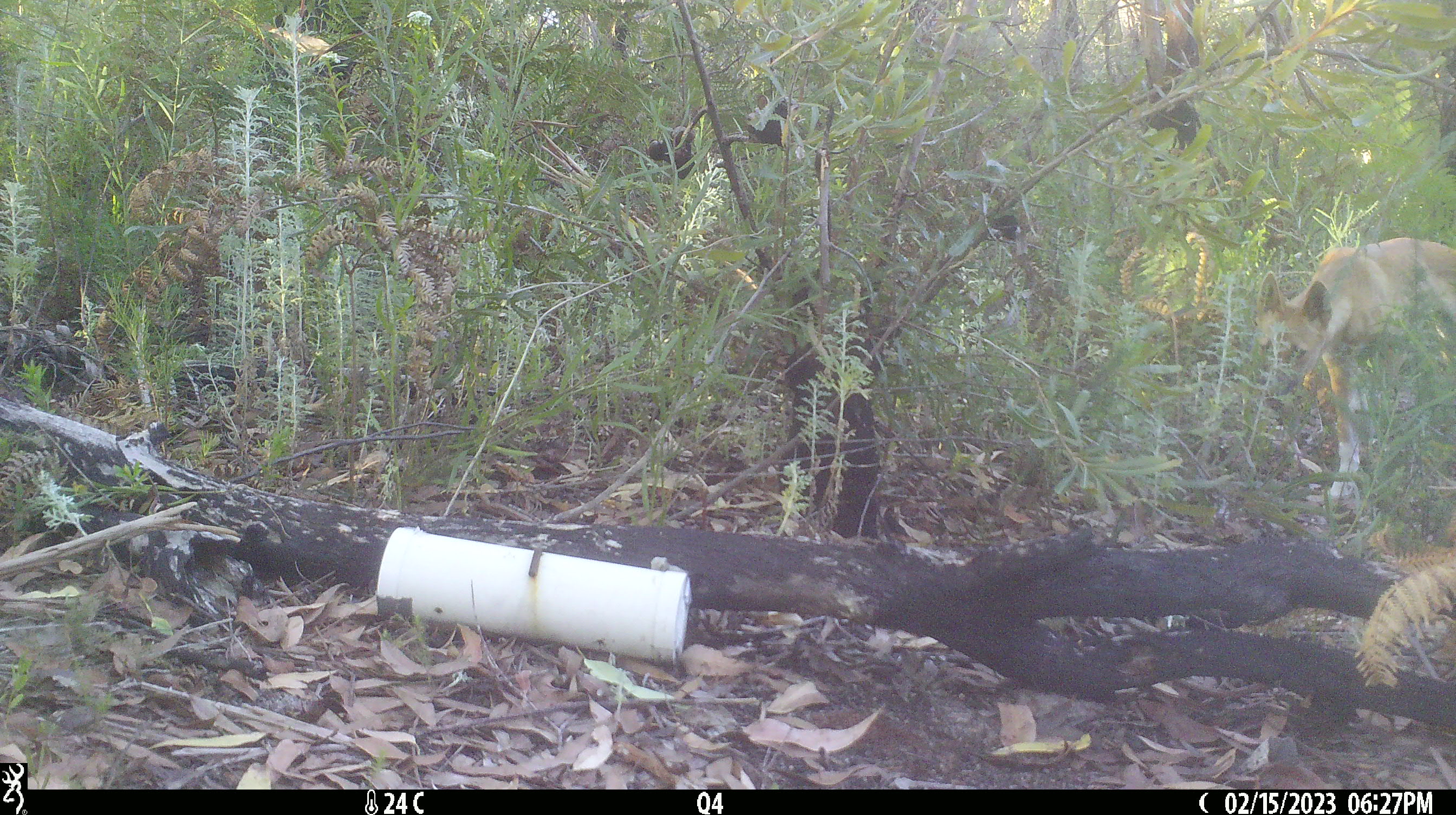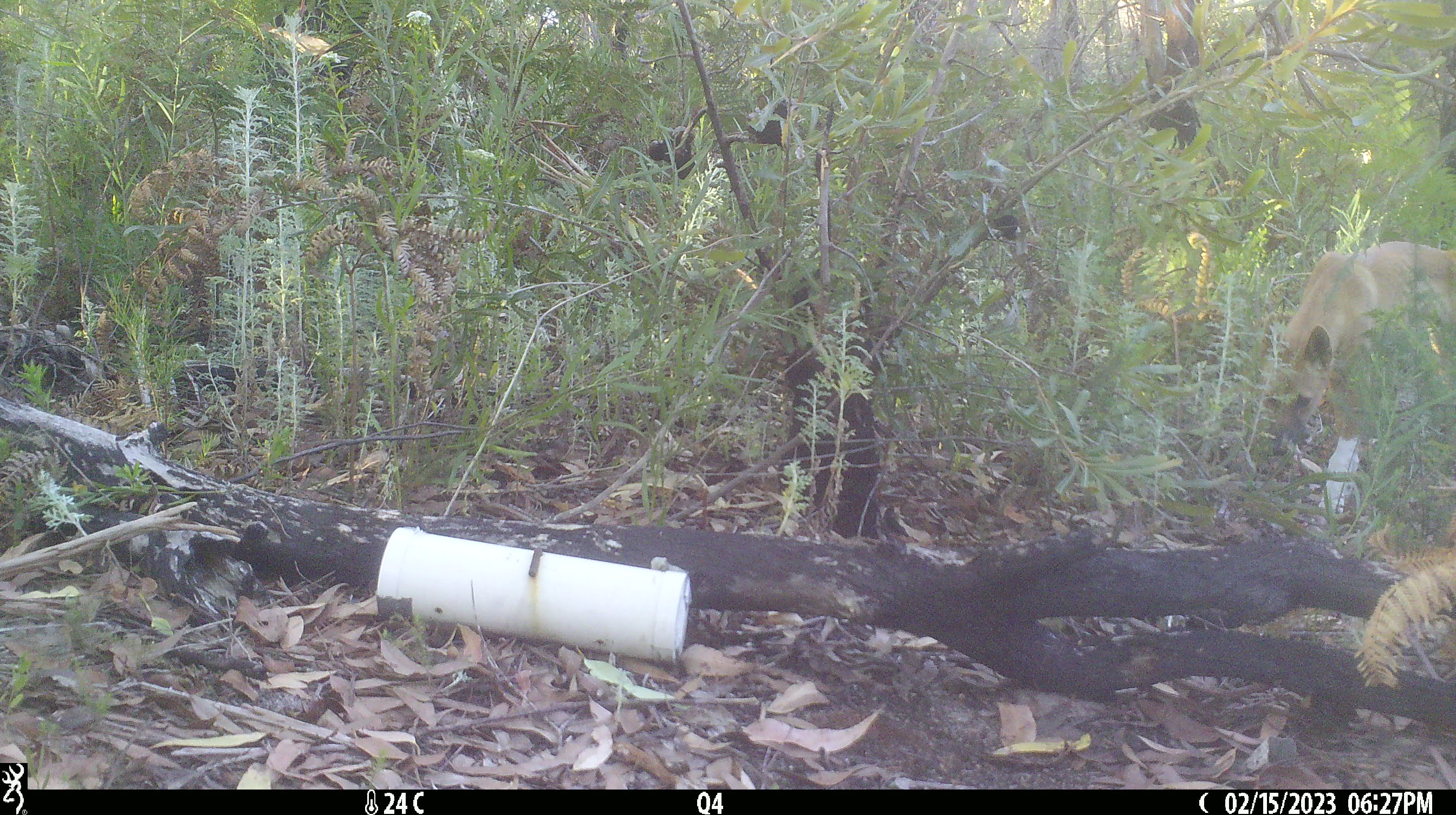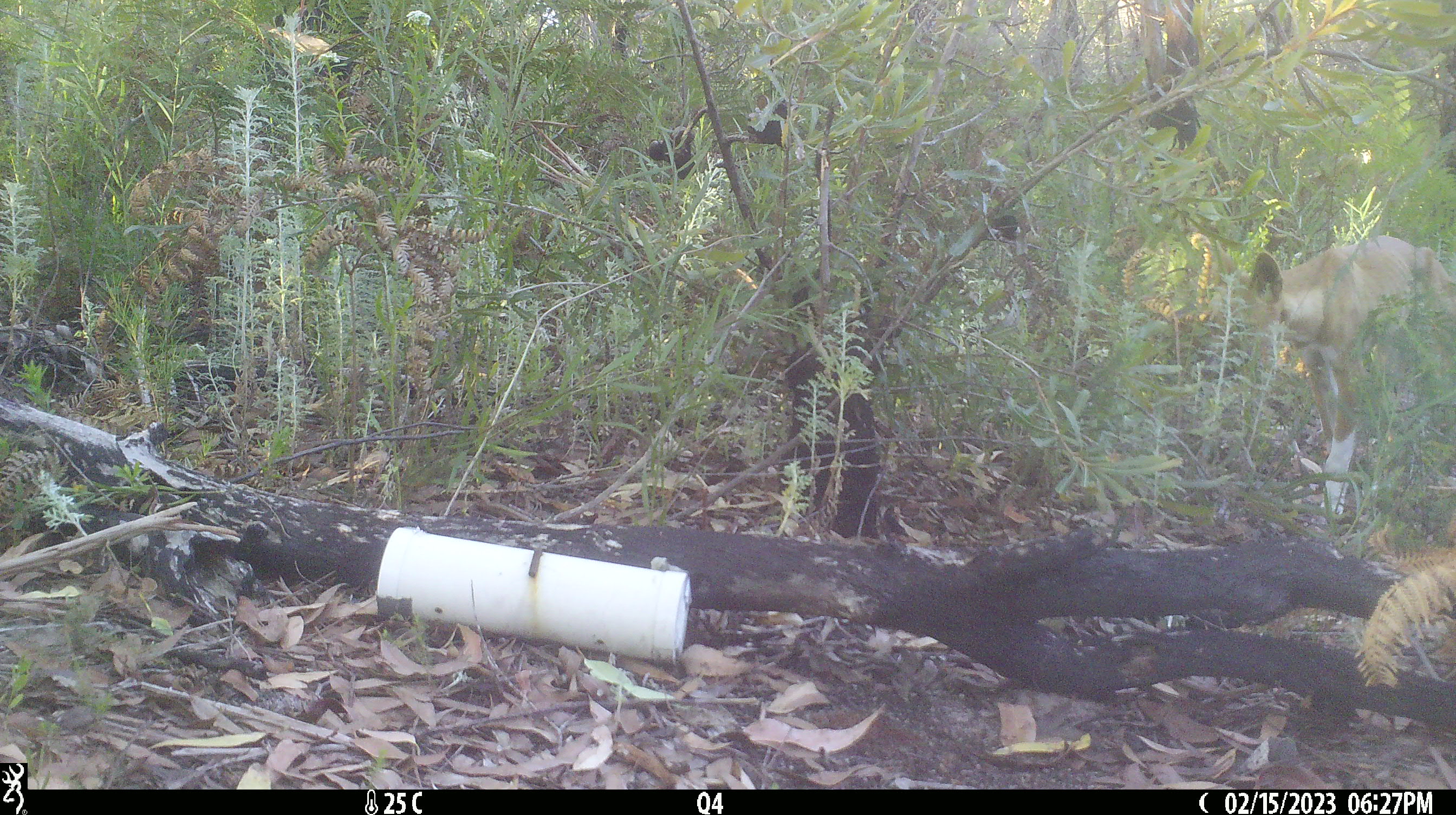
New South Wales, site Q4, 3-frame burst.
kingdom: Animalia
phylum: Chordata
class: Mammalia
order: Carnivora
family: Canidae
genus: Canis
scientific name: Canis familiaris dingo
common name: dingo